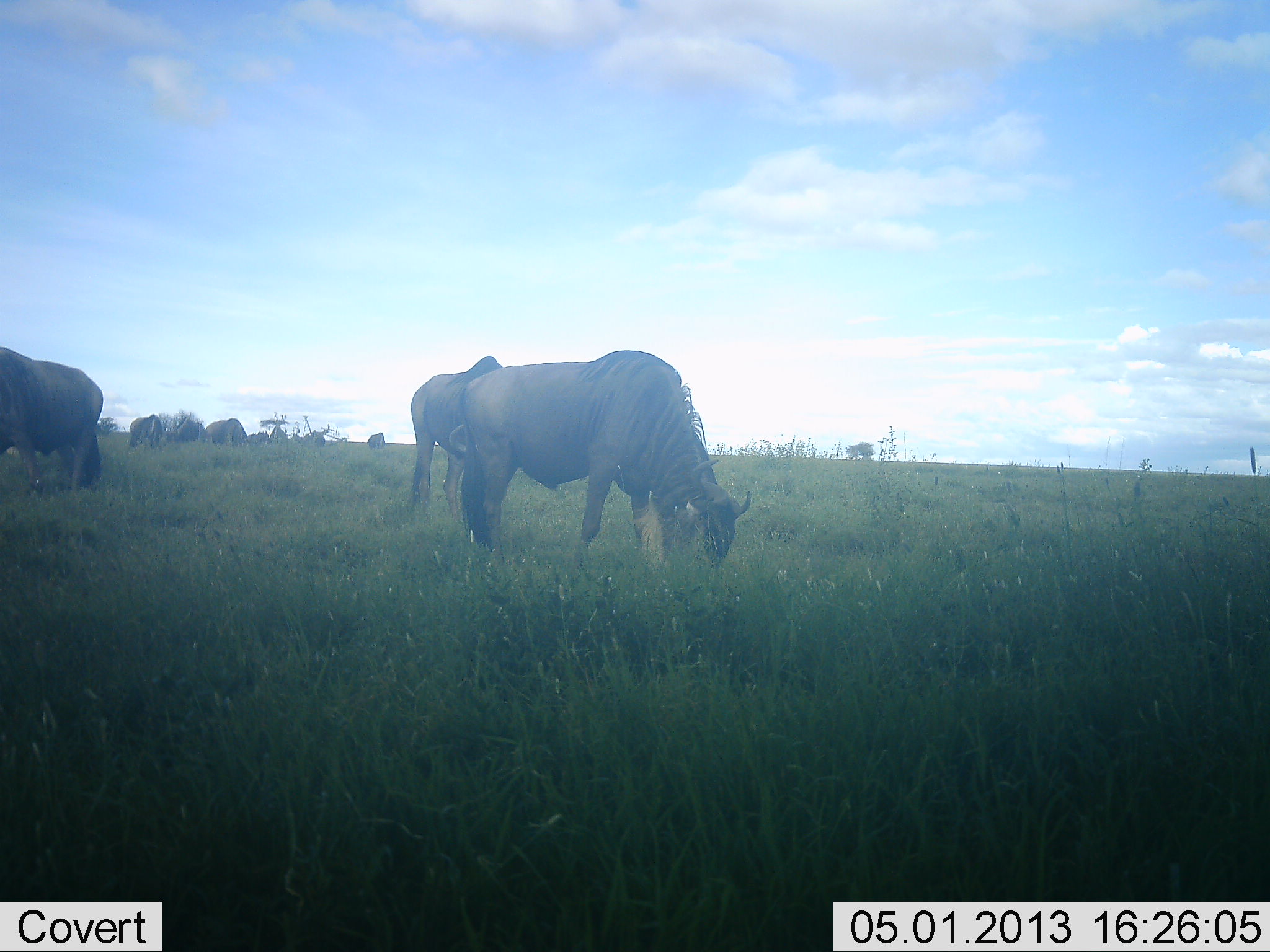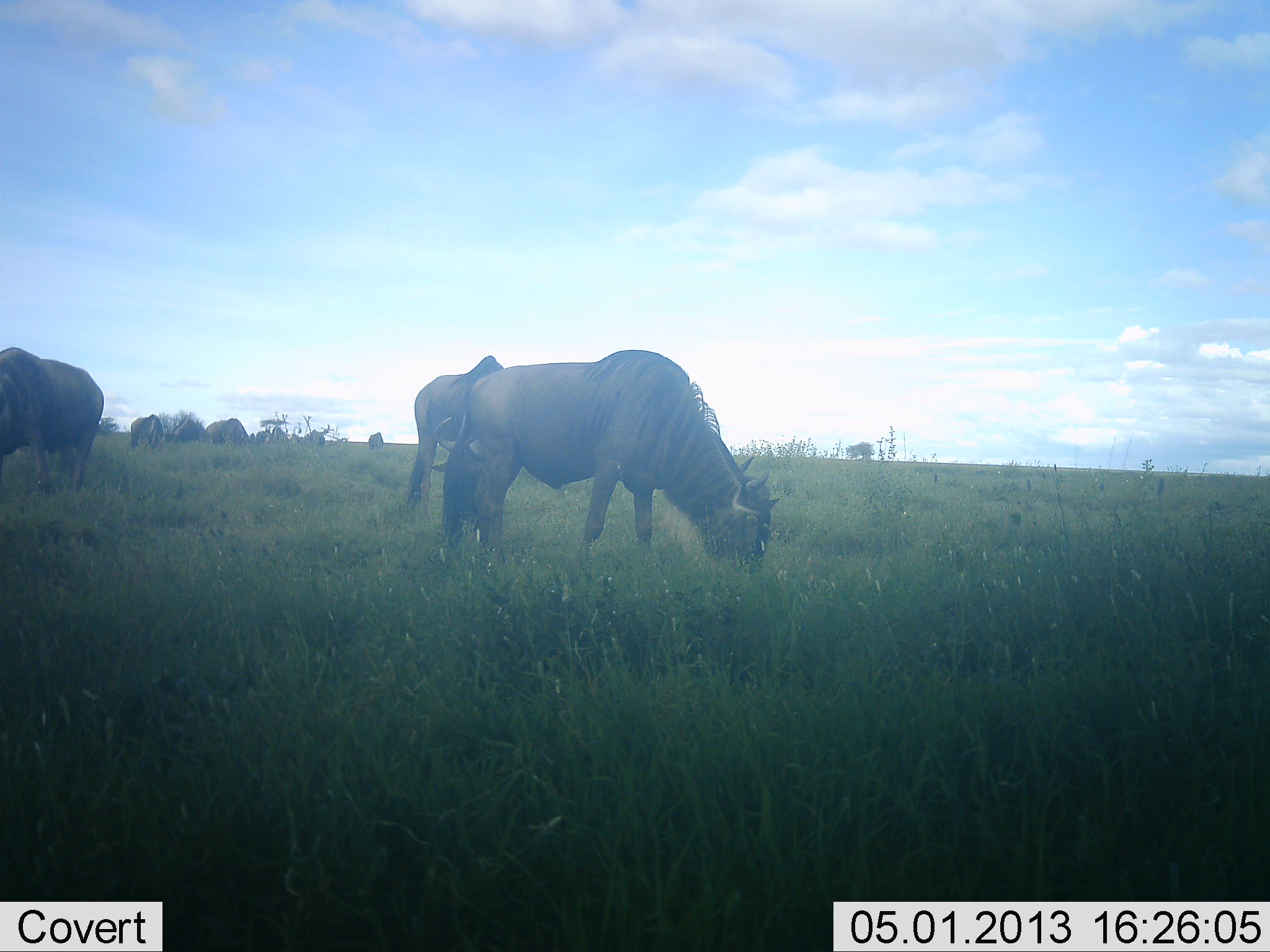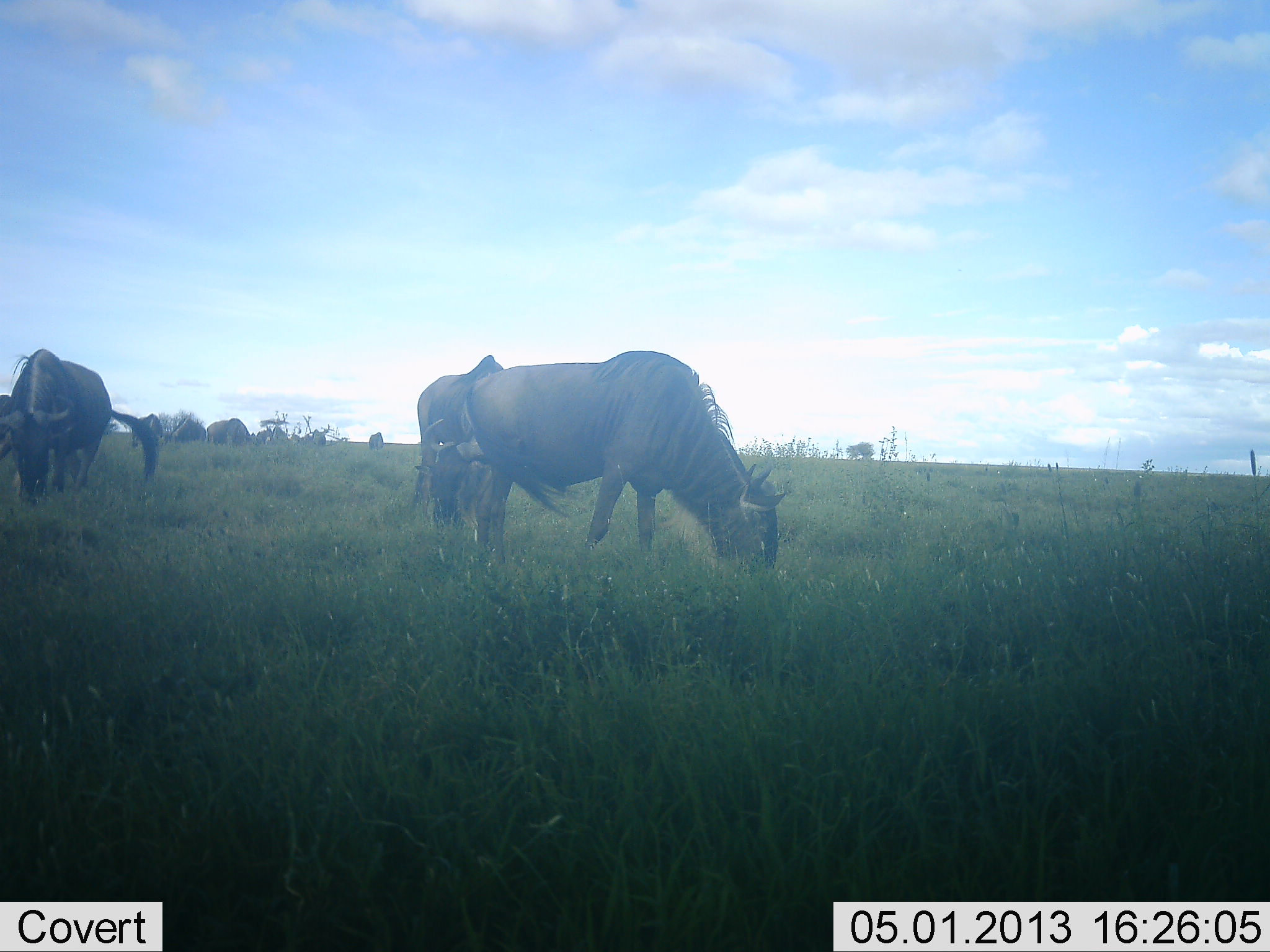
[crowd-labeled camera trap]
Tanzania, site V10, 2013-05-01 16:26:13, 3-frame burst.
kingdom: Animalia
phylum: Chordata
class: Mammalia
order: Artiodactyla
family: Bovidae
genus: Connochaetes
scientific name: Connochaetes taurinus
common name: blue wildebeest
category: wildebeest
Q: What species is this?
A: Wildebeest (blue wildebeest) (Connochaetes taurinus).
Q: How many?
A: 9.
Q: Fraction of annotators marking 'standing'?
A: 30%.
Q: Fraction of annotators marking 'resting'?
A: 0%.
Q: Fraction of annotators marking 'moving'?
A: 10%.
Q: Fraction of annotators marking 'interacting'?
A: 0%.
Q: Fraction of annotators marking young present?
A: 0%.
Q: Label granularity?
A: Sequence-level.